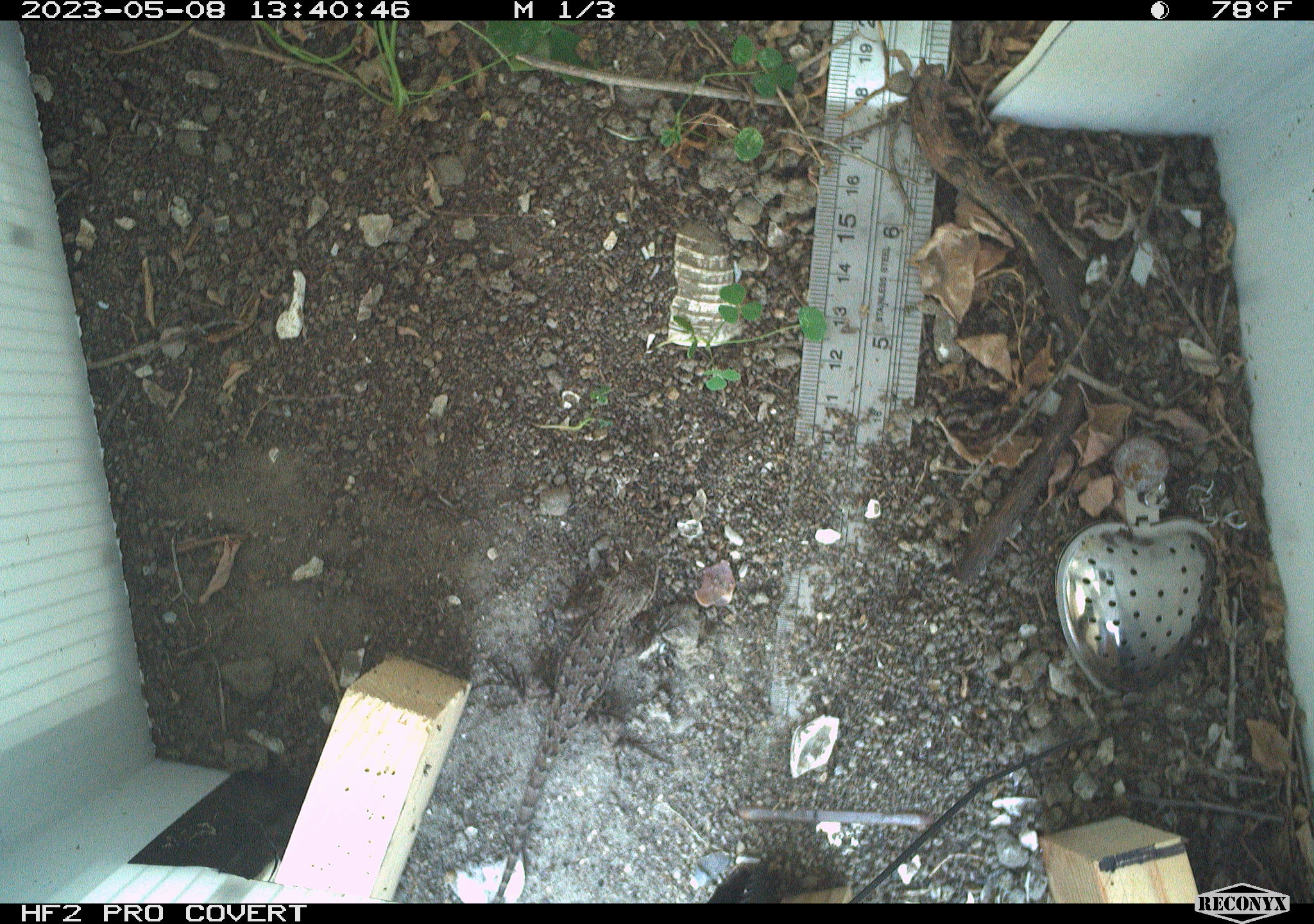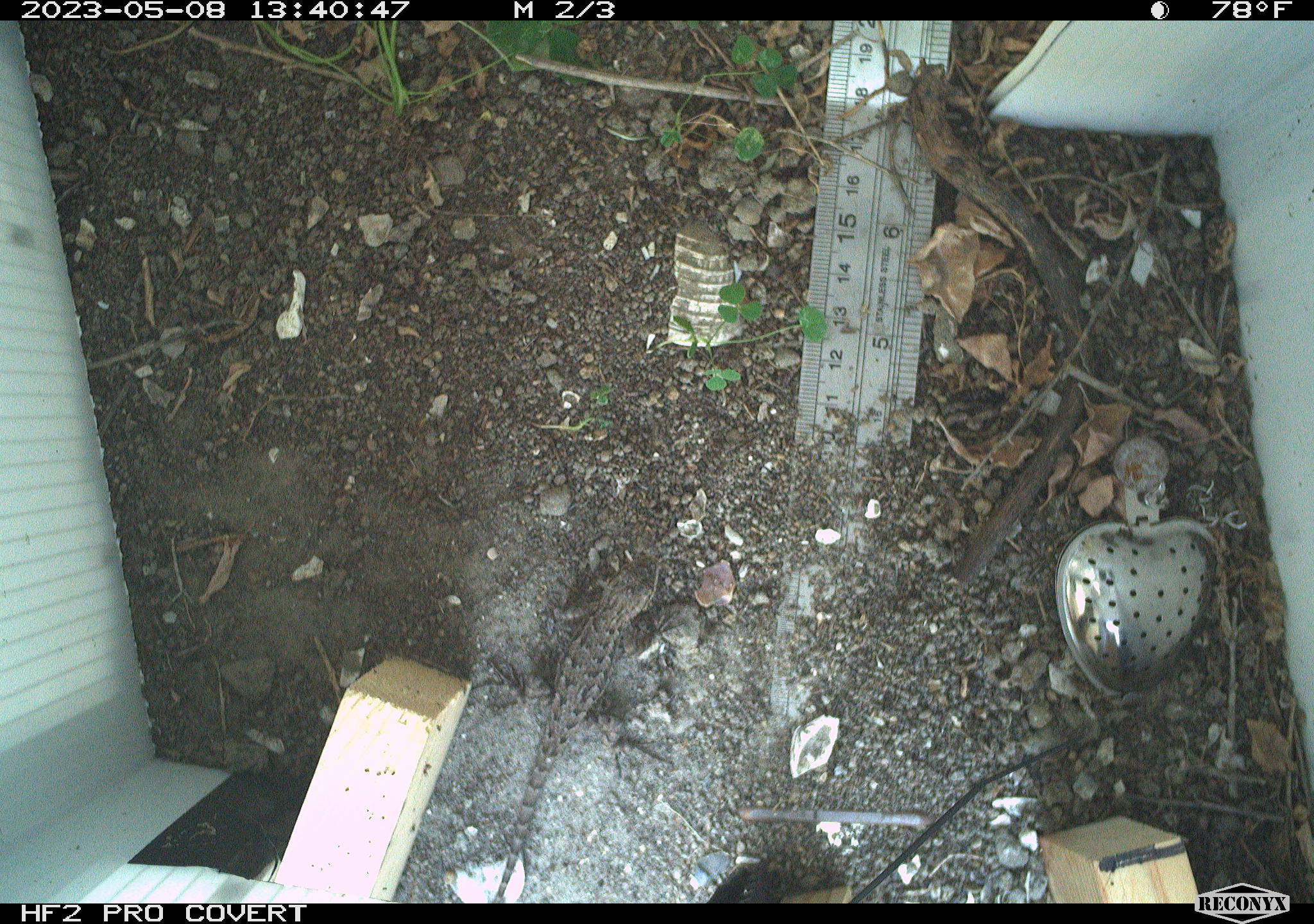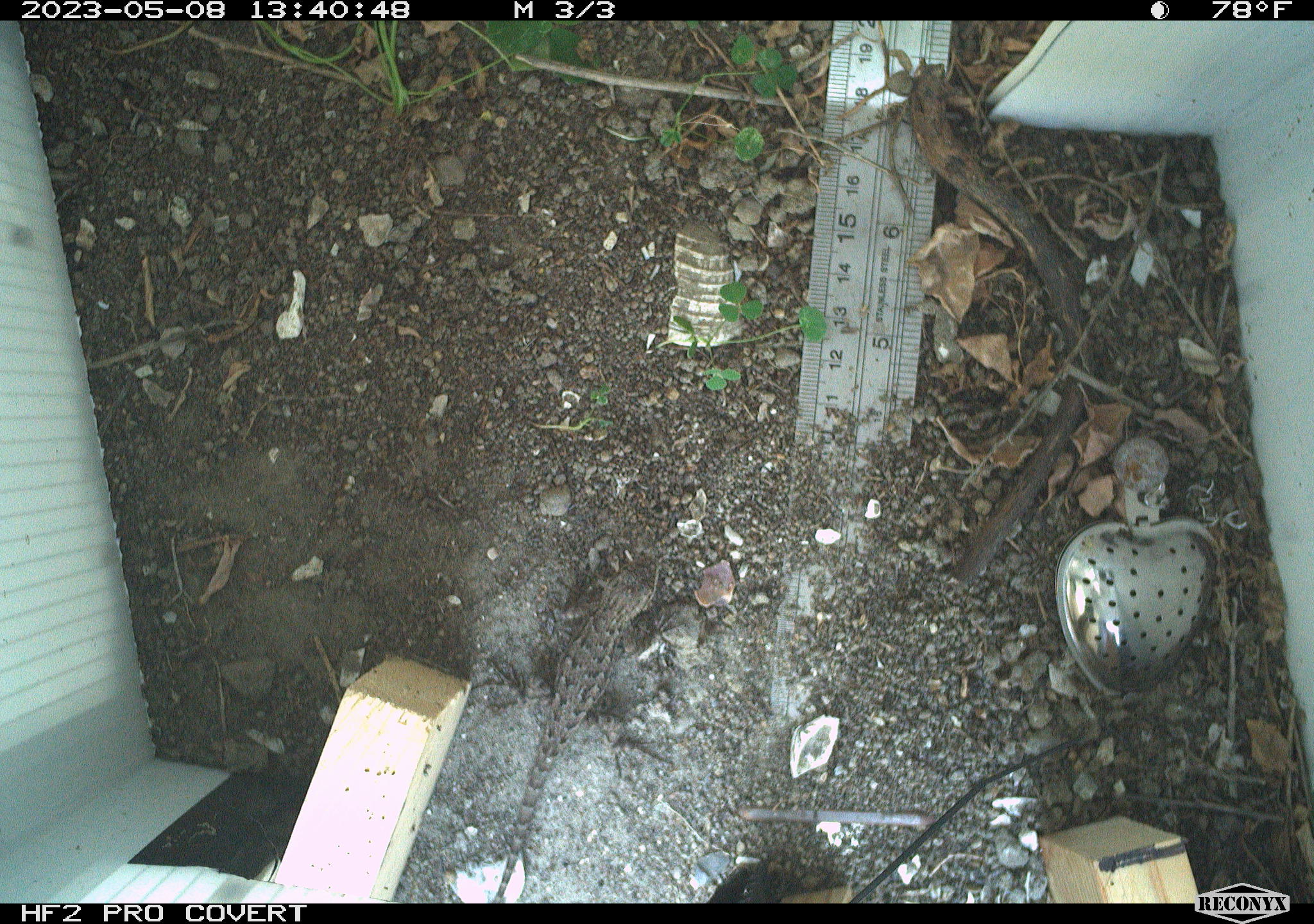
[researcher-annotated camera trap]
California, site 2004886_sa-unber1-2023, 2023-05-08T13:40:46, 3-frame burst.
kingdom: Animalia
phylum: Chordata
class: Reptilia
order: Squamata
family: Phrynosomatidae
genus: Sceloporus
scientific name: Sceloporus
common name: spiny lizards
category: sceloporus species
Sceloporus species (spiny lizards) (Sceloporus).